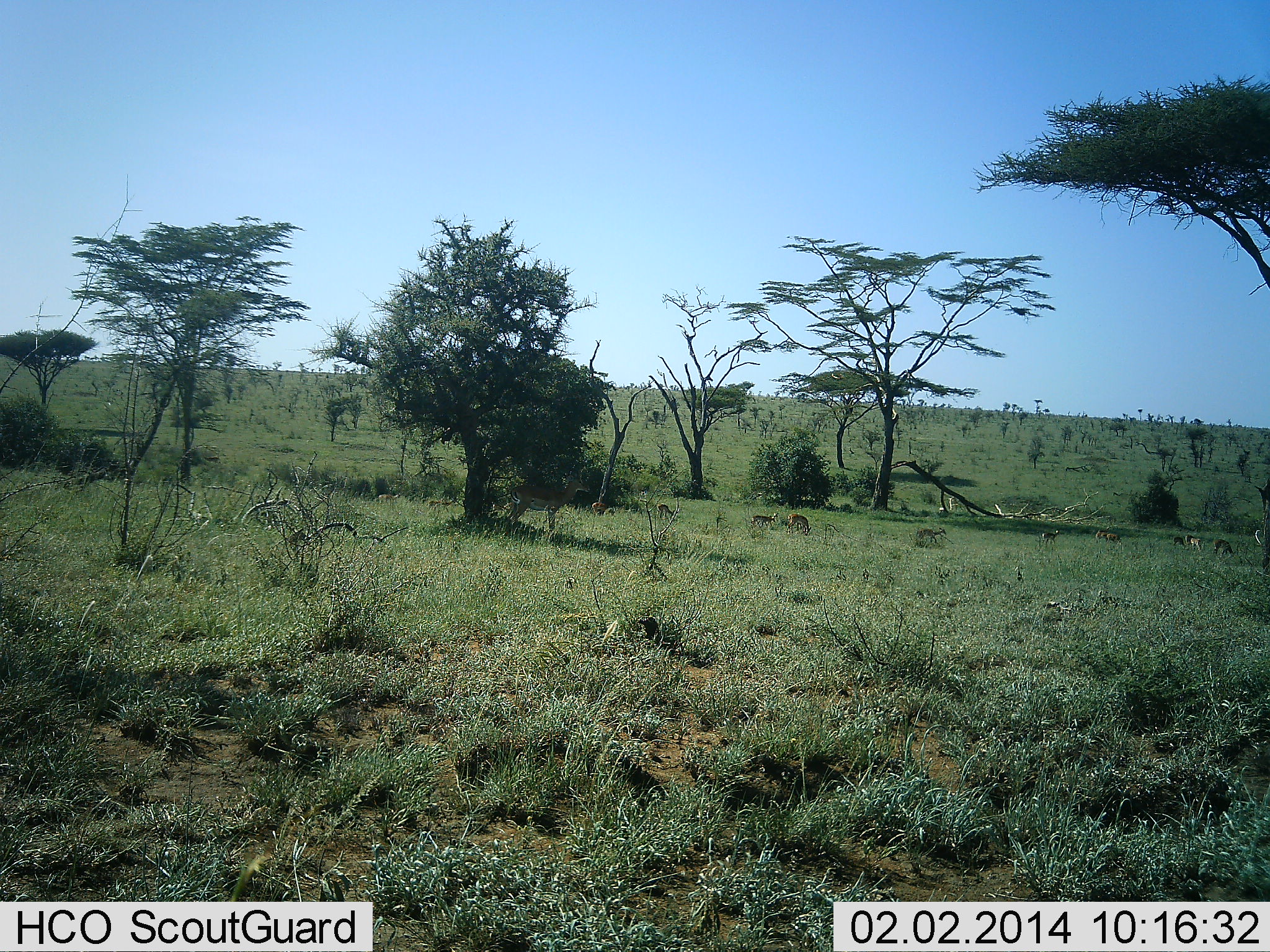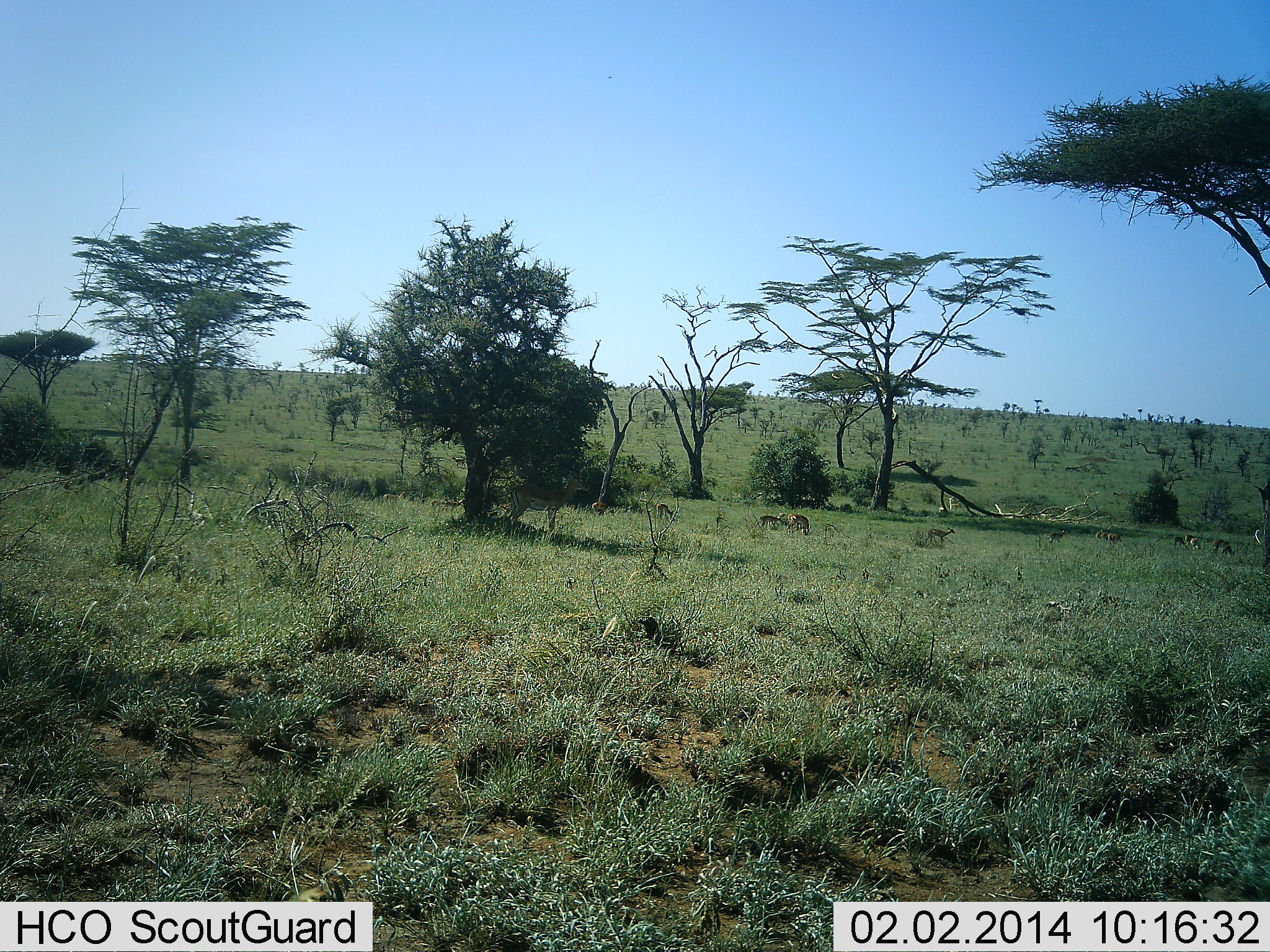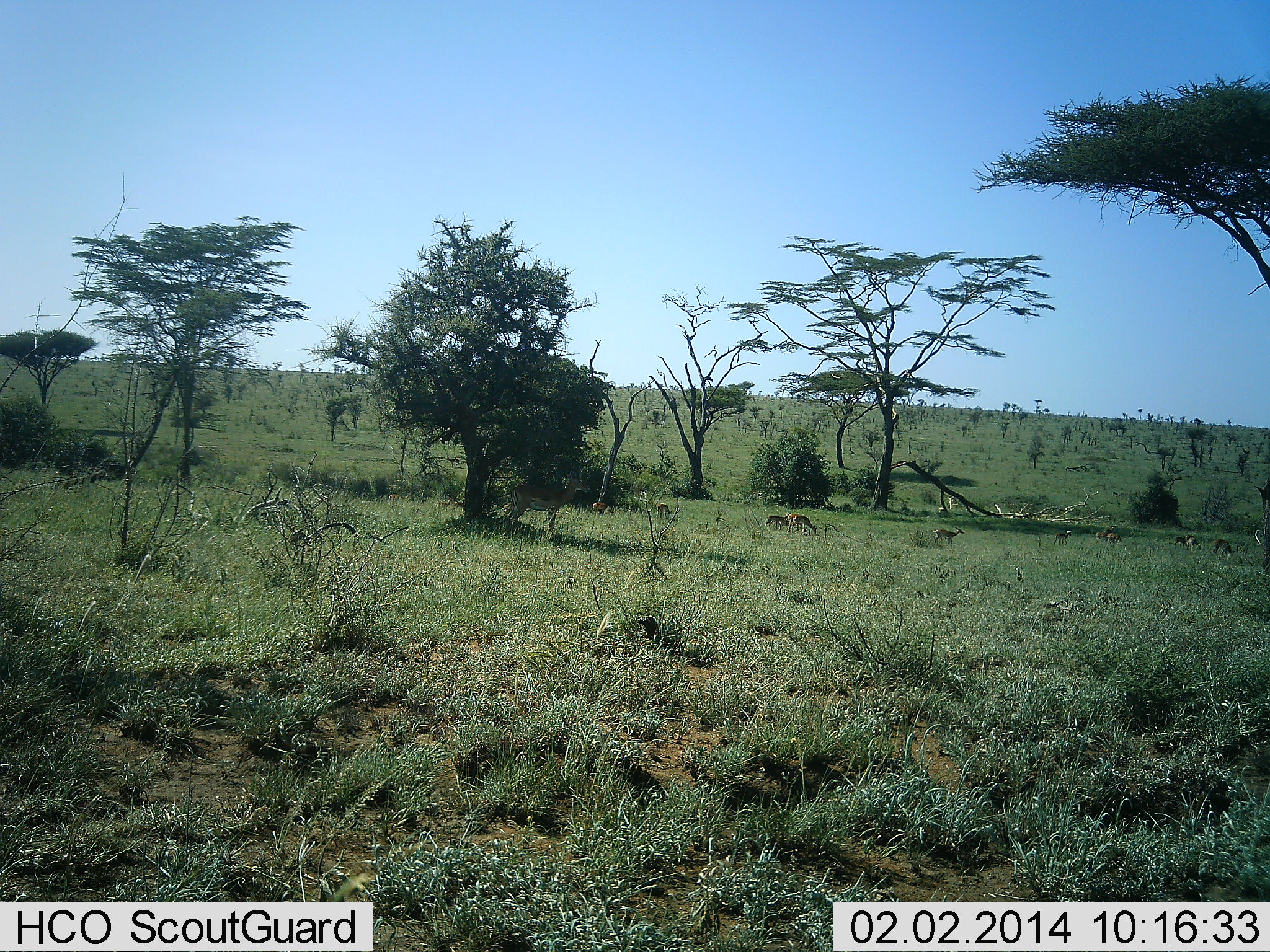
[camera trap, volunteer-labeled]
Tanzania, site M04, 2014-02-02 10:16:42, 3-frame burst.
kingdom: Animalia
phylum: Chordata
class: Mammalia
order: Artiodactyla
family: Bovidae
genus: Nanger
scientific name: Nanger granti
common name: grant's gazelle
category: gazellegrants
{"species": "gazellegrants (grant's gazelle) (Nanger granti)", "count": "9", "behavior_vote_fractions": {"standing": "33%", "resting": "0%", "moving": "100%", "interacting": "0%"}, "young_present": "0%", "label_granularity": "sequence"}